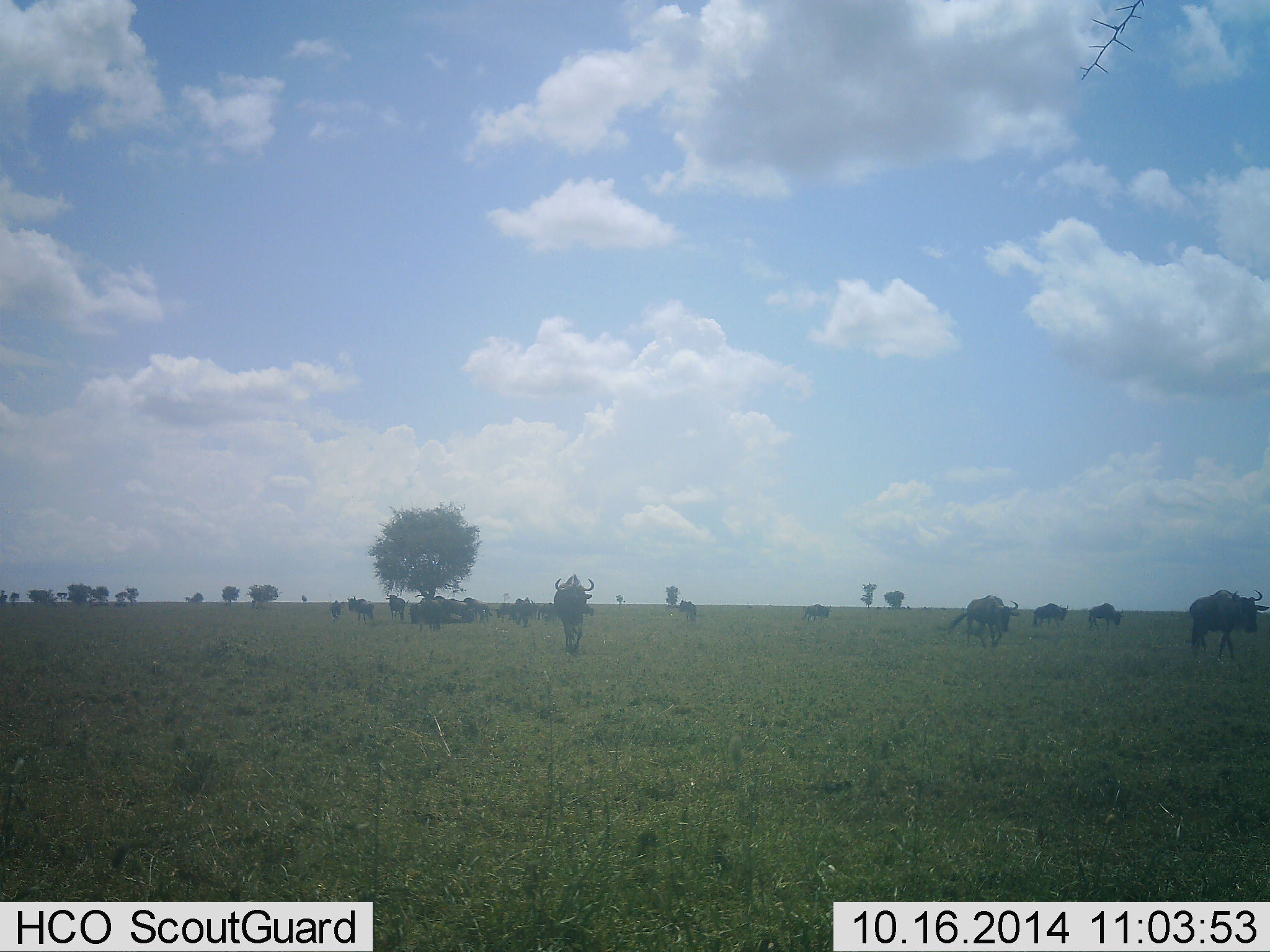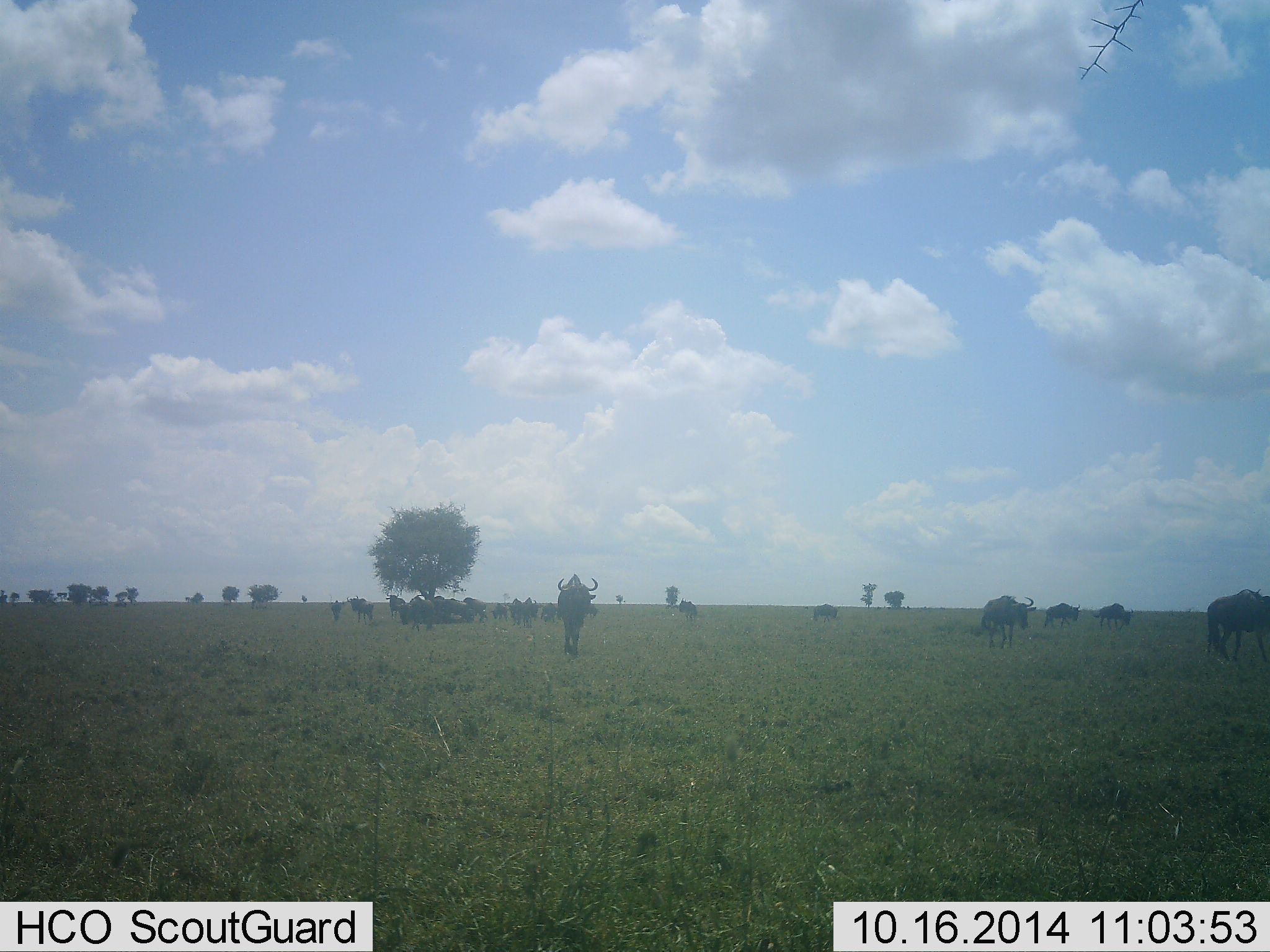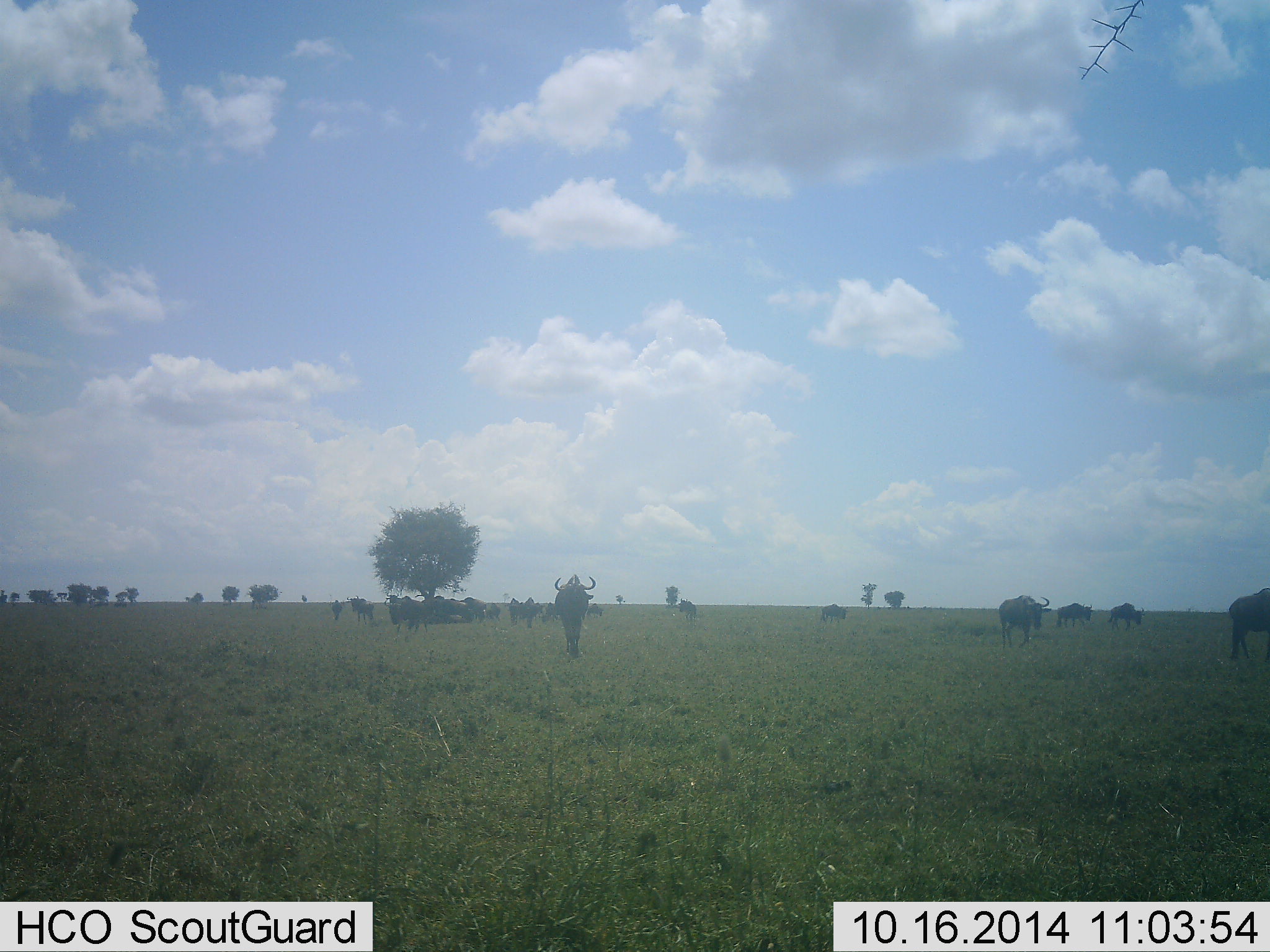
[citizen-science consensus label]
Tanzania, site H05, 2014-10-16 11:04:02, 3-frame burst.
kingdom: Animalia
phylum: Chordata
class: Mammalia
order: Artiodactyla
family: Bovidae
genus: Connochaetes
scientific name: Connochaetes taurinus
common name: blue wildebeest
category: wildebeest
Wildebeest (blue wildebeest) (Connochaetes taurinus), count 11-50. Behavior (volunteer vote fractions): standing 36%, resting 9%, moving 100%, interacting 0%. Young present (vote fraction): 9%. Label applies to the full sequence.